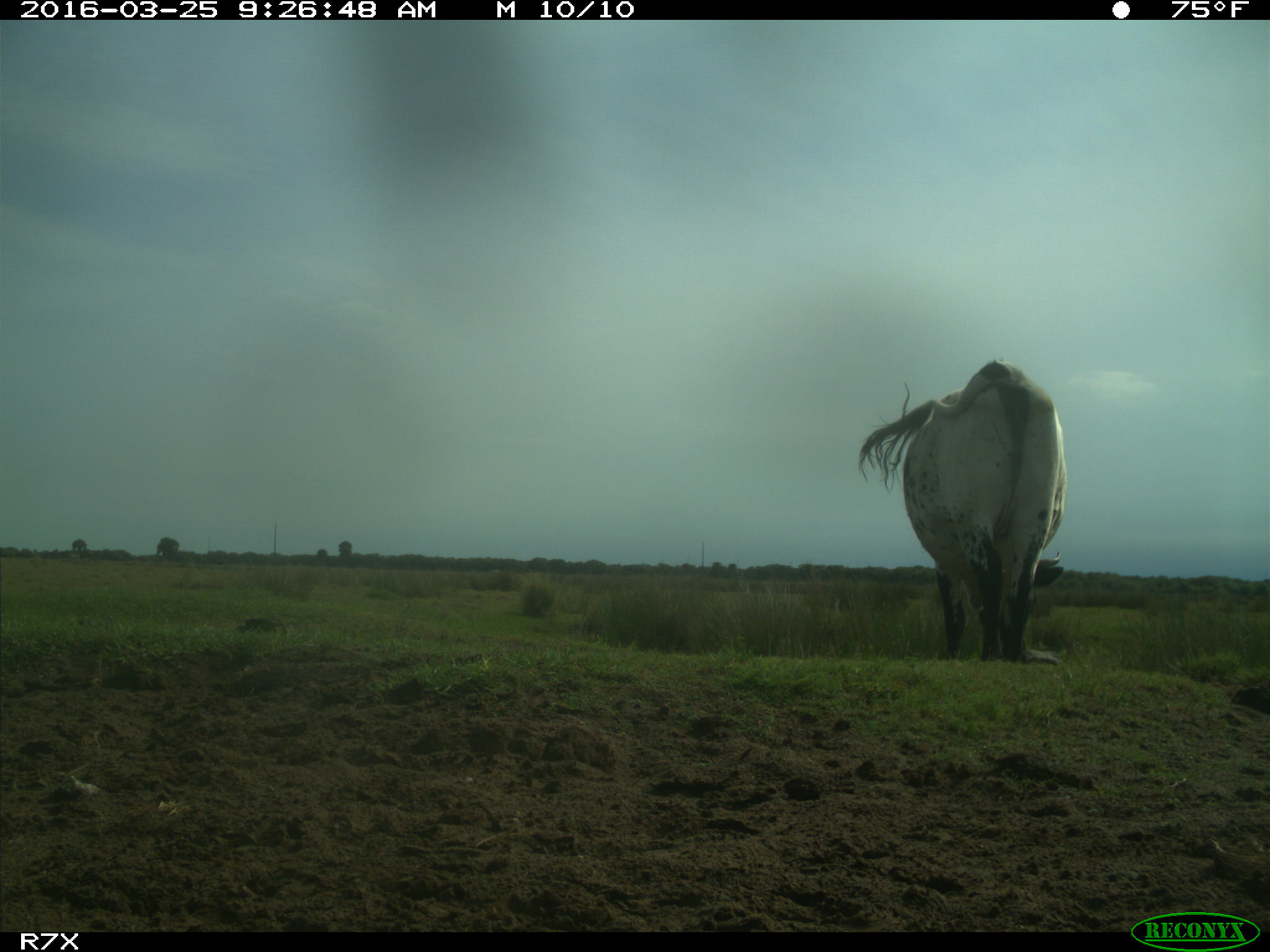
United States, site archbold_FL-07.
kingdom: Animalia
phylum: Chordata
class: Mammalia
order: Artiodactyla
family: Bovidae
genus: Bos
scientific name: Bos taurus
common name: domestic cow